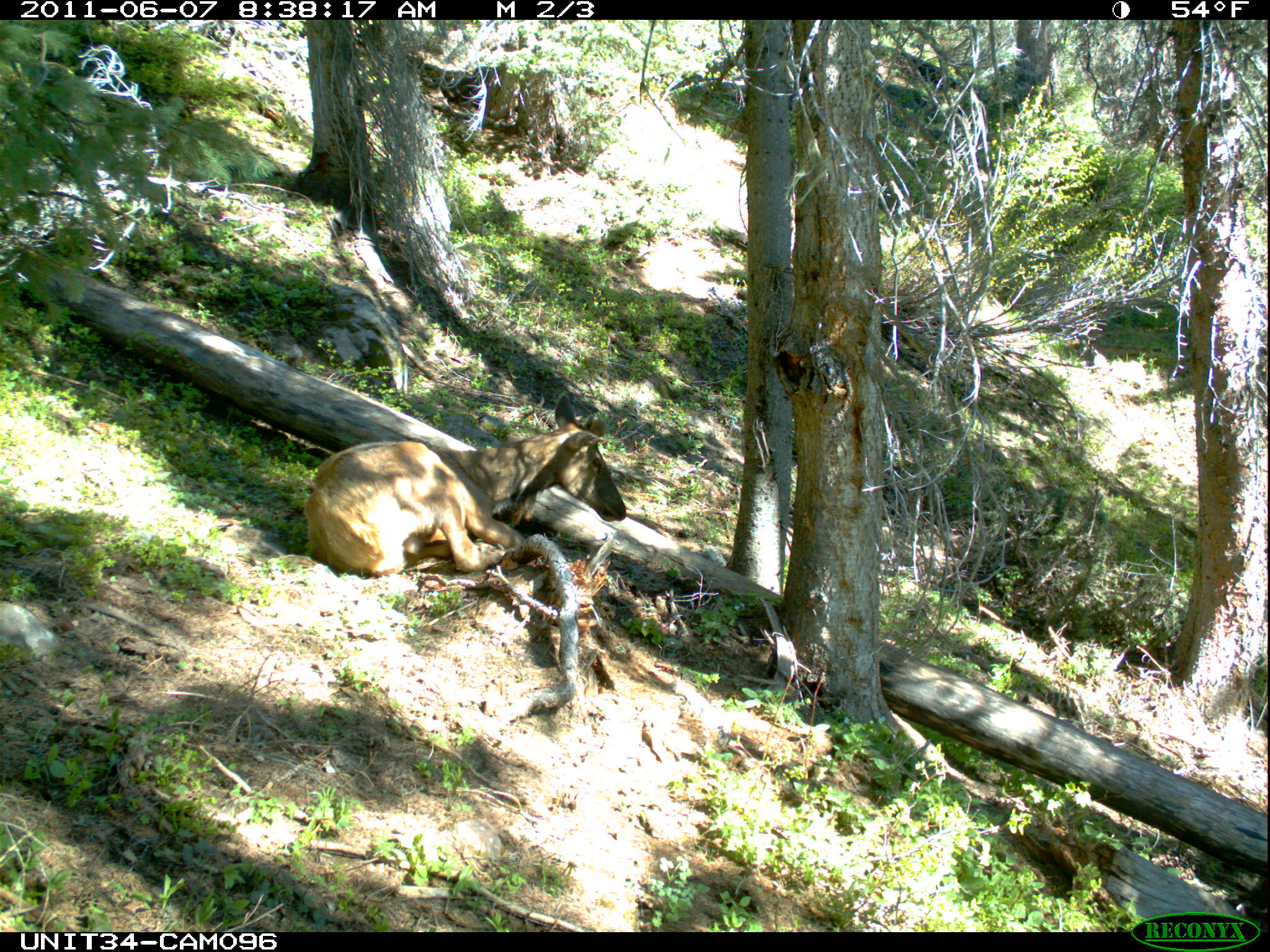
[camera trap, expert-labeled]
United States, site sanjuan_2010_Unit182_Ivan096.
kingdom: Animalia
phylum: Chordata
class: Mammalia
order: Artiodactyla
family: Cervidae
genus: Cervus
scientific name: Cervus elaphus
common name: red deer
Cervus elaphus (red deer).